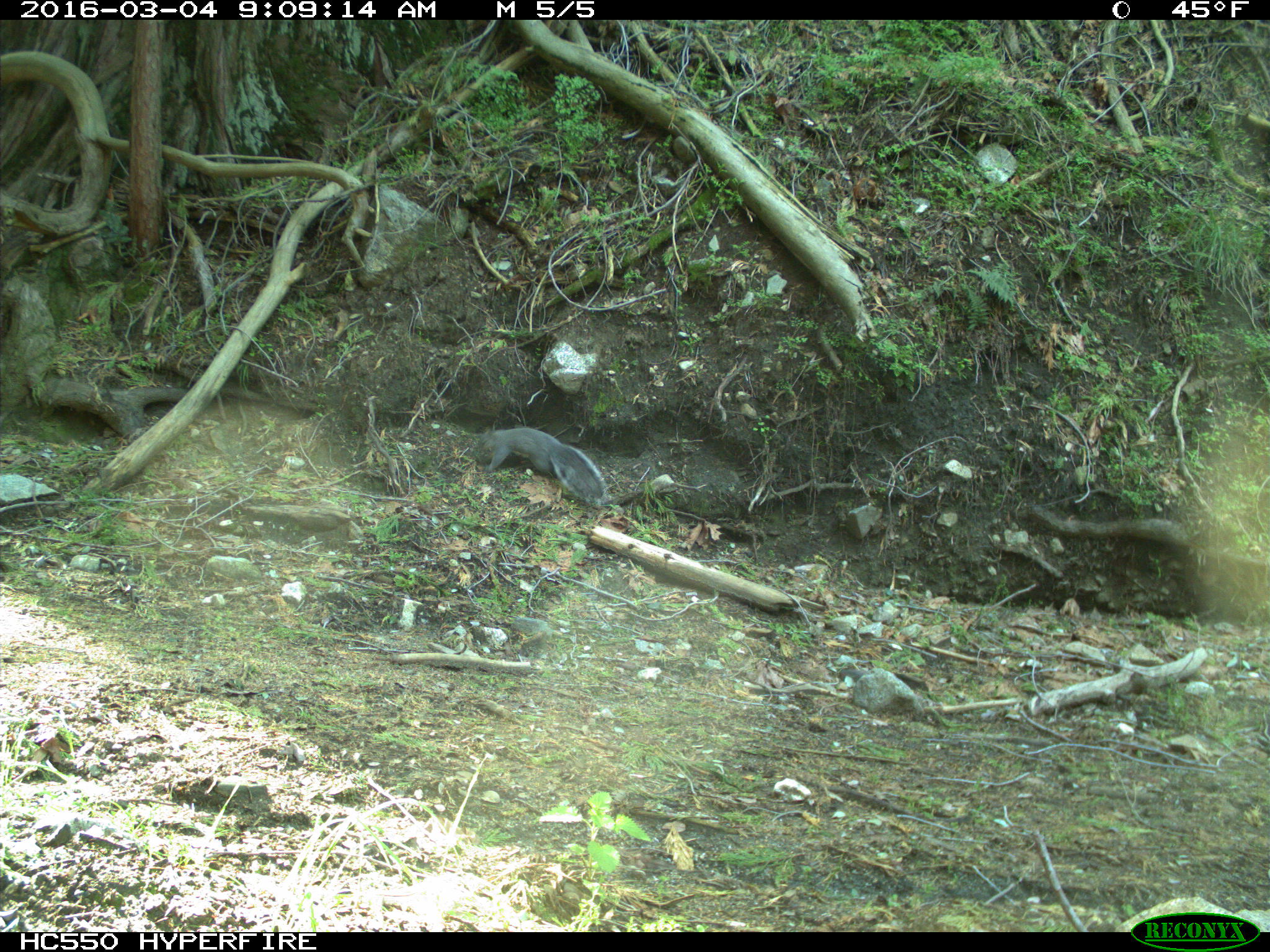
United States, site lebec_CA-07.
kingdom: Animalia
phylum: Chordata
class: Mammalia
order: Rodentia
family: Sciuridae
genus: Sciurus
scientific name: Sciurus carolinensis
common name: eastern gray squirrel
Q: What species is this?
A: Sciurus carolinensis (eastern gray squirrel).